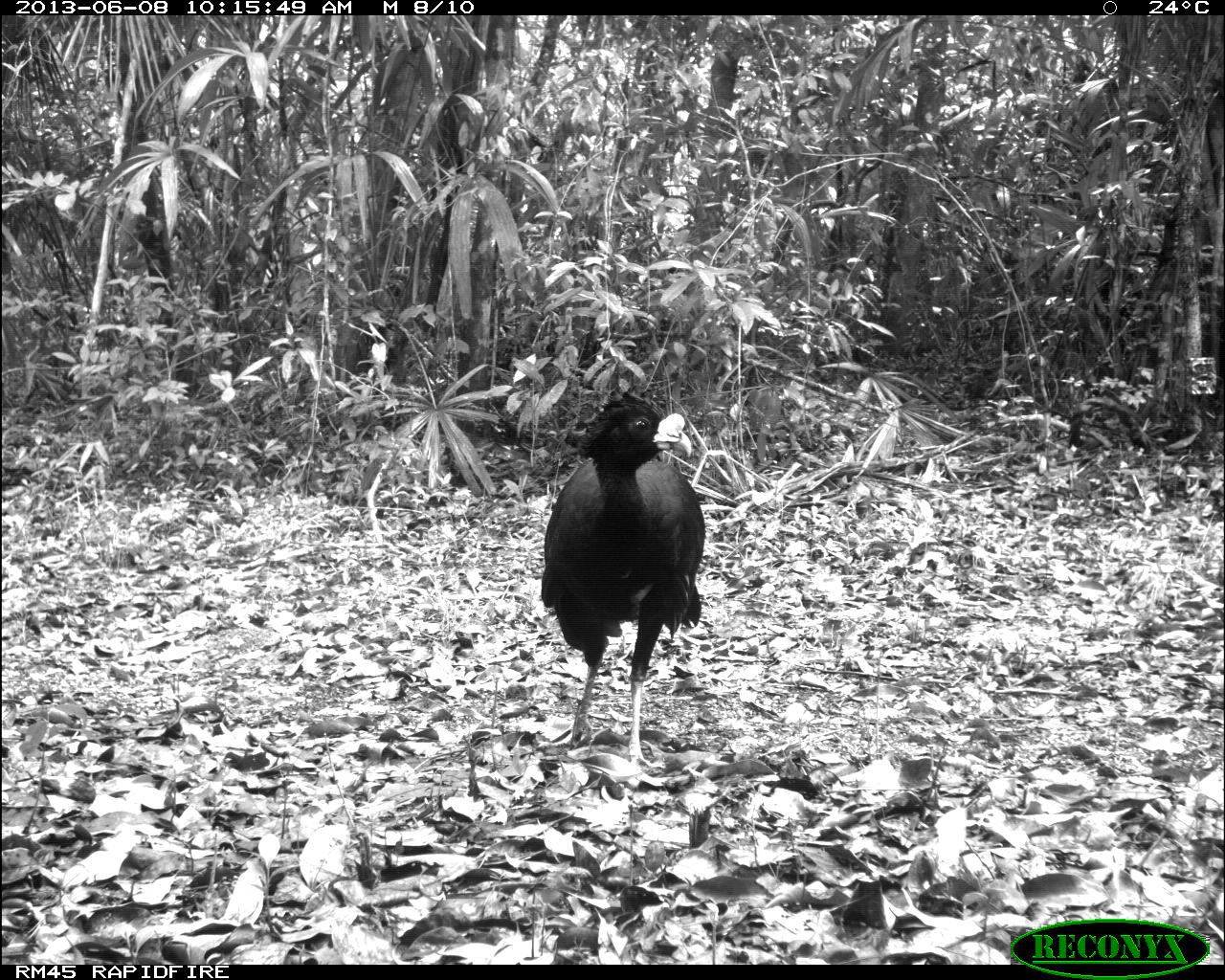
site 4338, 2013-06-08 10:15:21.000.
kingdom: Animalia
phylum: Chordata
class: Aves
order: Galliformes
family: Cracidae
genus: Crax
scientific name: Crax rubra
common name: great curassow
Crax rubra (great curassow), count 1, sex male.